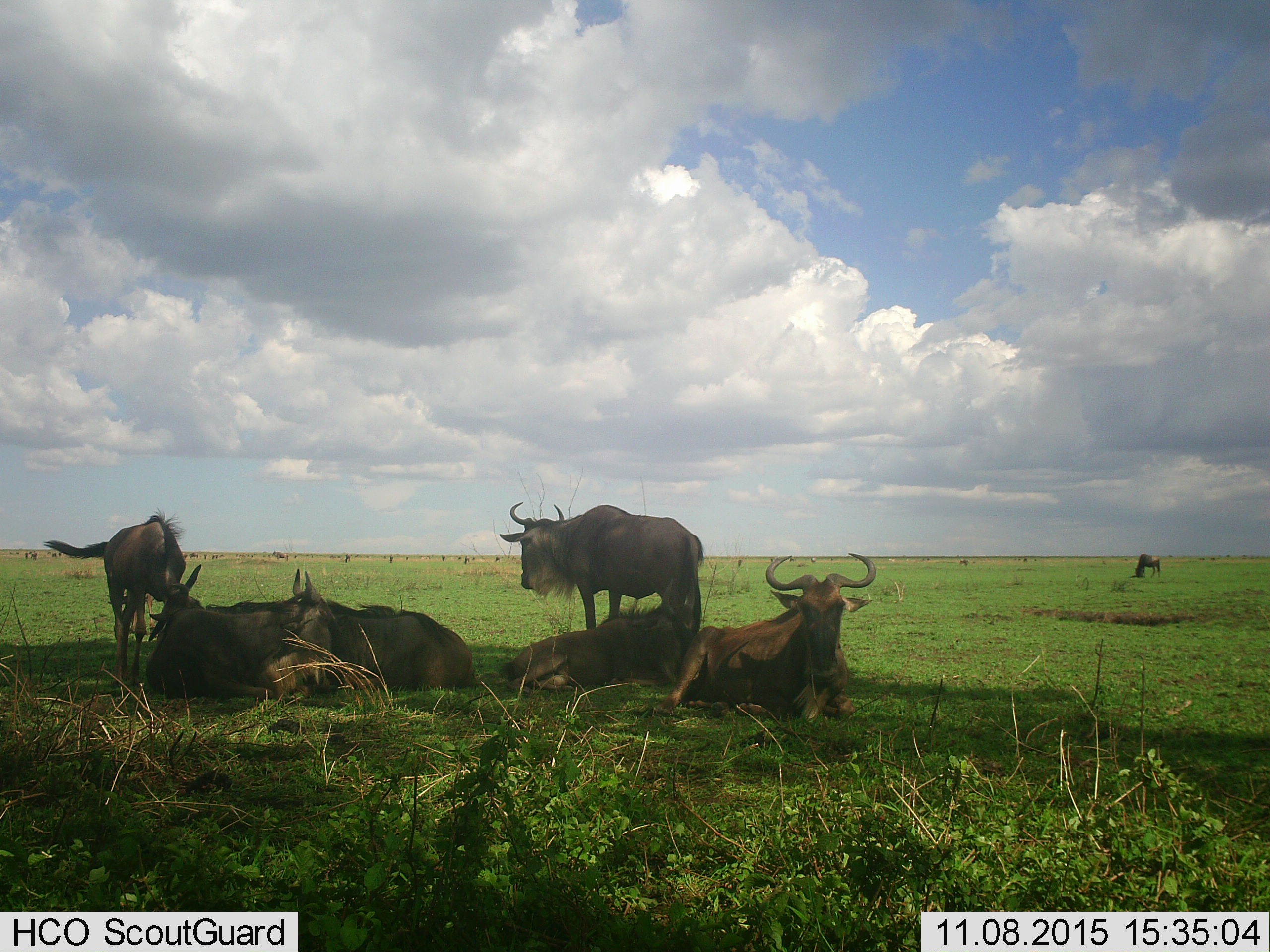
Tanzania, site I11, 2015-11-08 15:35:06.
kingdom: Animalia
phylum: Chordata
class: Mammalia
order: Artiodactyla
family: Bovidae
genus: Connochaetes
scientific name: Connochaetes taurinus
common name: blue wildebeest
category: wildebeest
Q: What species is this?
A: Wildebeest (blue wildebeest) (Connochaetes taurinus).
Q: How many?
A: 7.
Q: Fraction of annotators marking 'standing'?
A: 78%.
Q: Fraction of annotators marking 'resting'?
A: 89%.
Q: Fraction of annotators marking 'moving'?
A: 11%.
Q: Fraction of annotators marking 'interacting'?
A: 0%.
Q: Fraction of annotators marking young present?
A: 33%.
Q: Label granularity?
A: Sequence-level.